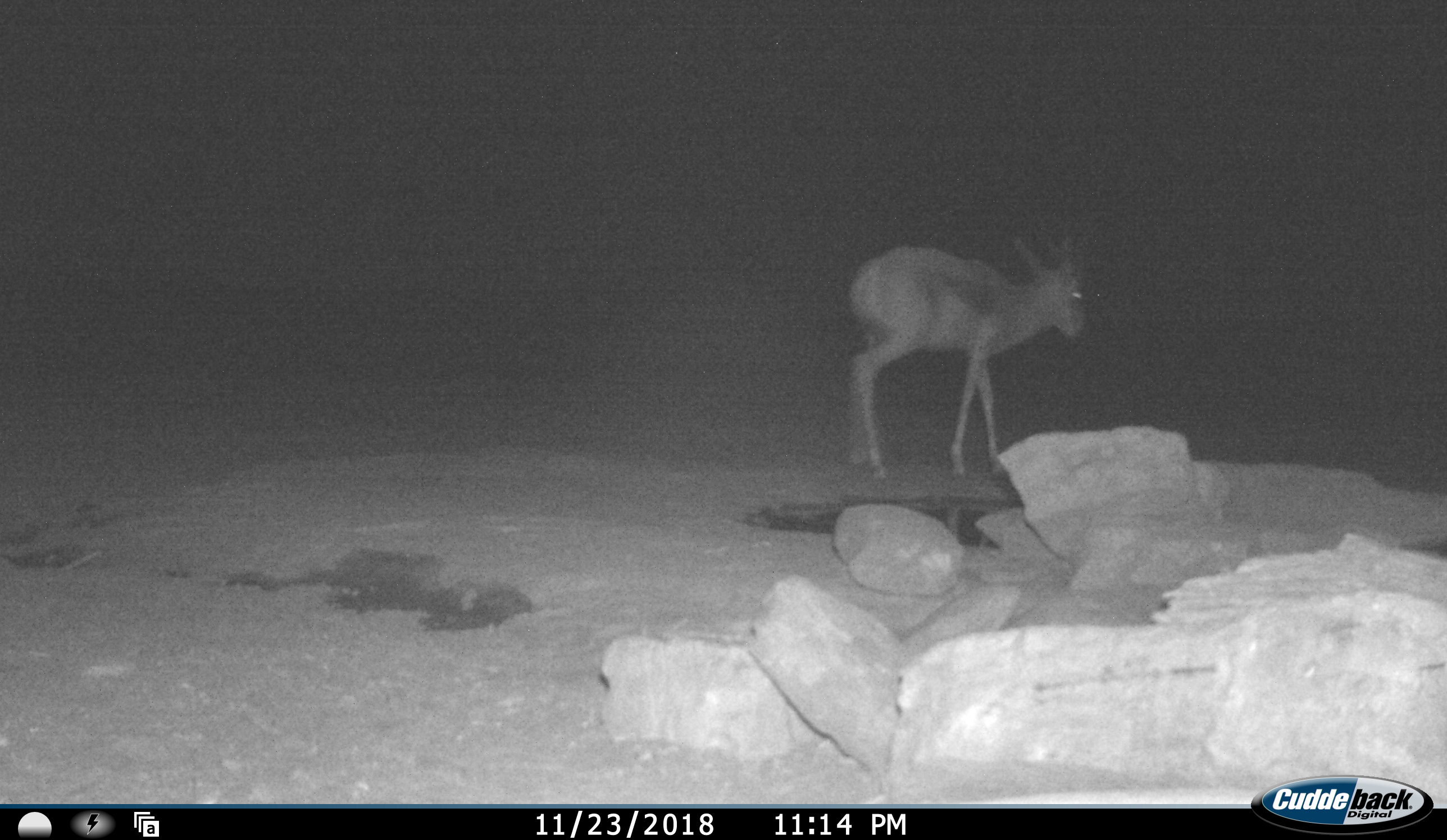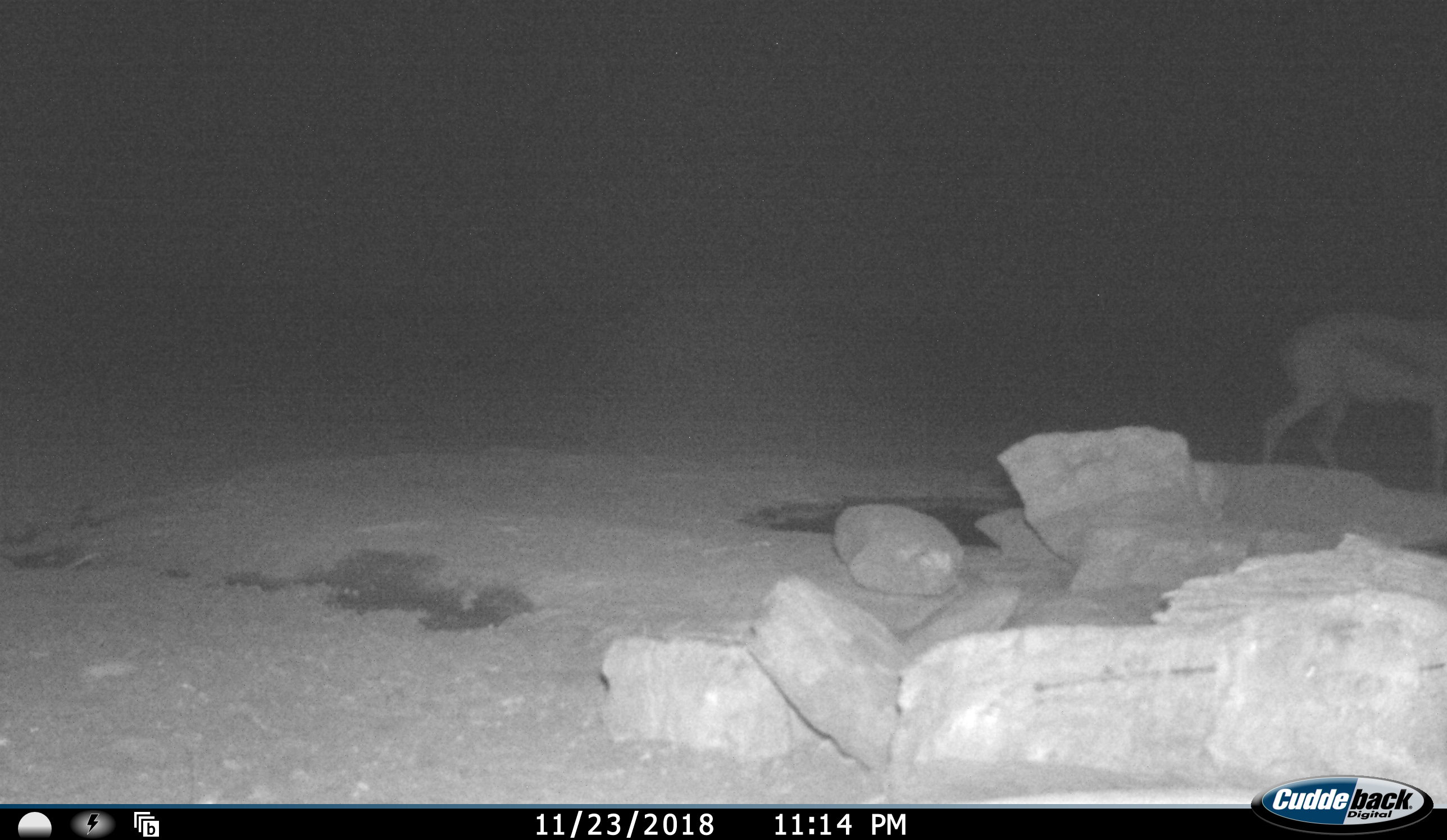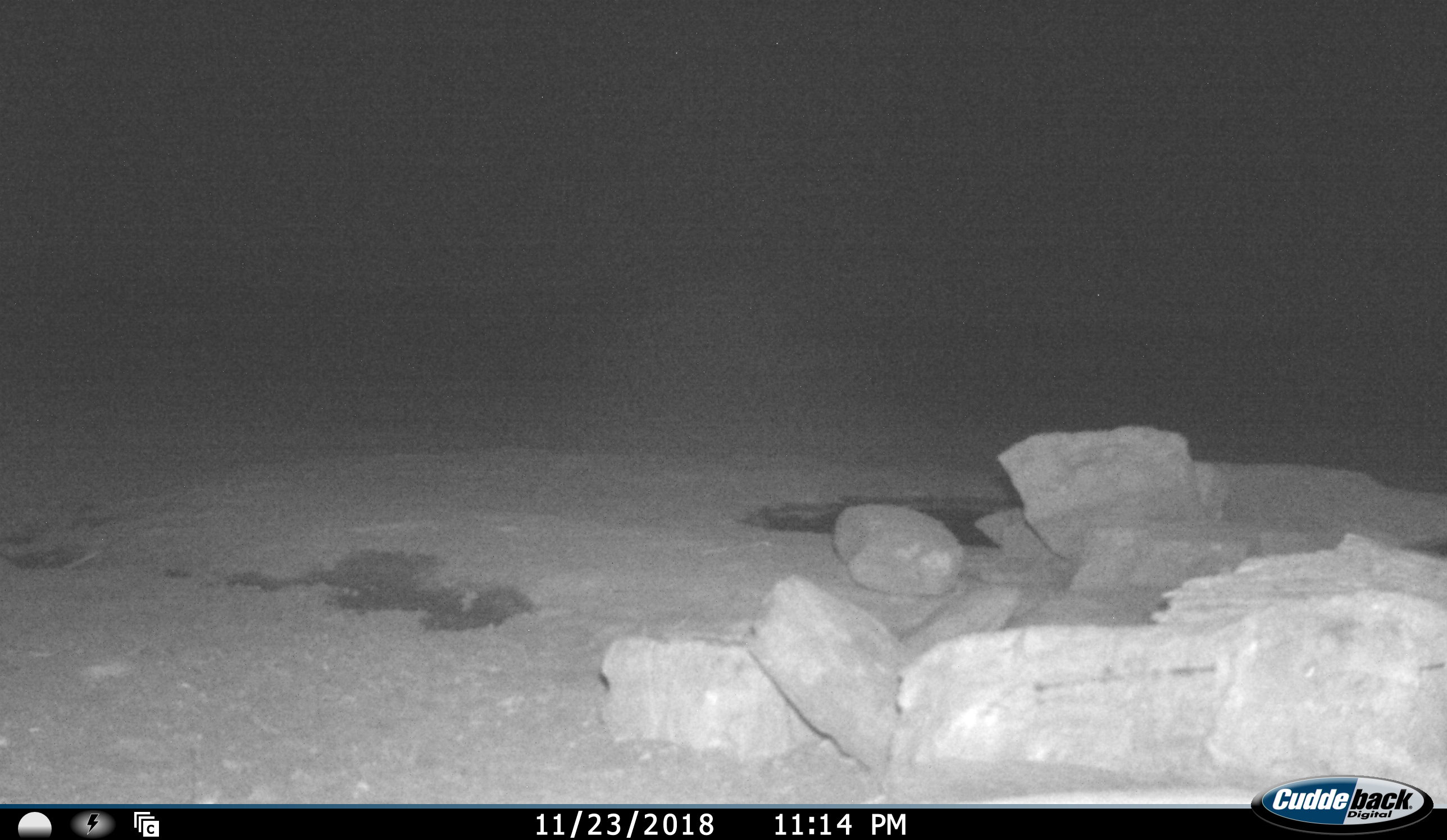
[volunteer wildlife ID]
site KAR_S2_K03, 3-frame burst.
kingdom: Animalia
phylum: Chordata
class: Mammalia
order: Artiodactyla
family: Bovidae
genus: Antidorcas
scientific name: Antidorcas marsupialis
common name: springbok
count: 1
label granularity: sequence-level